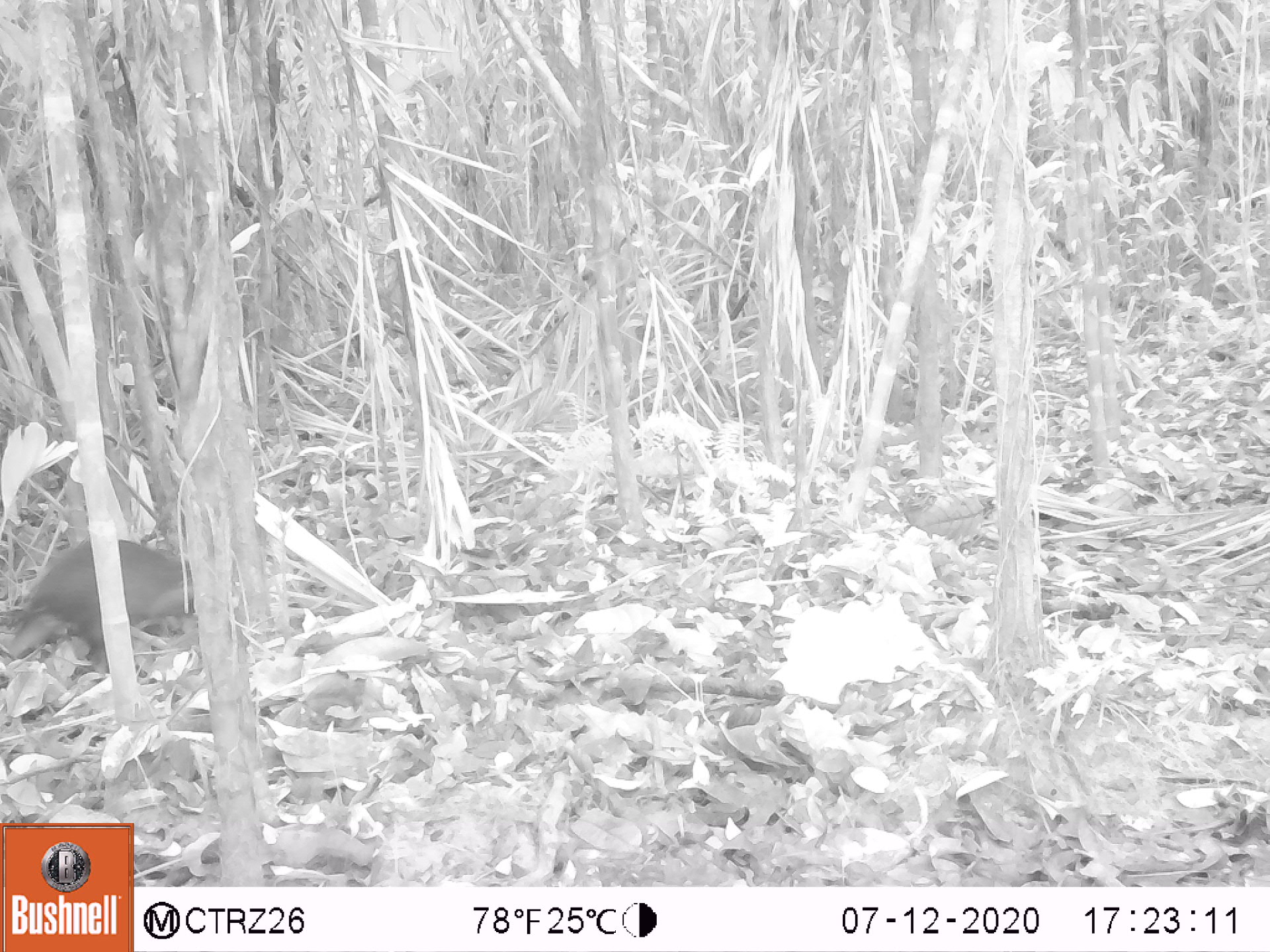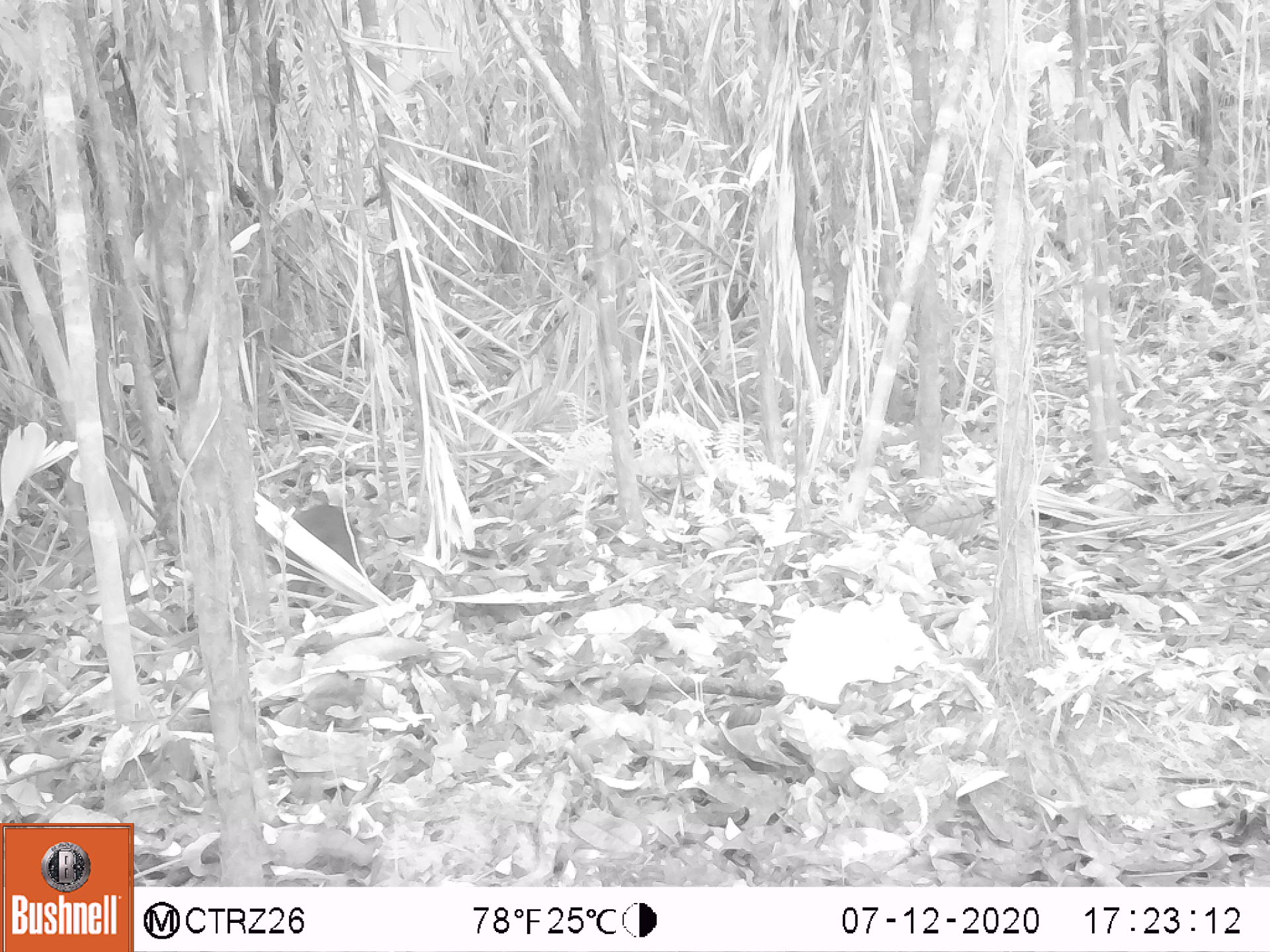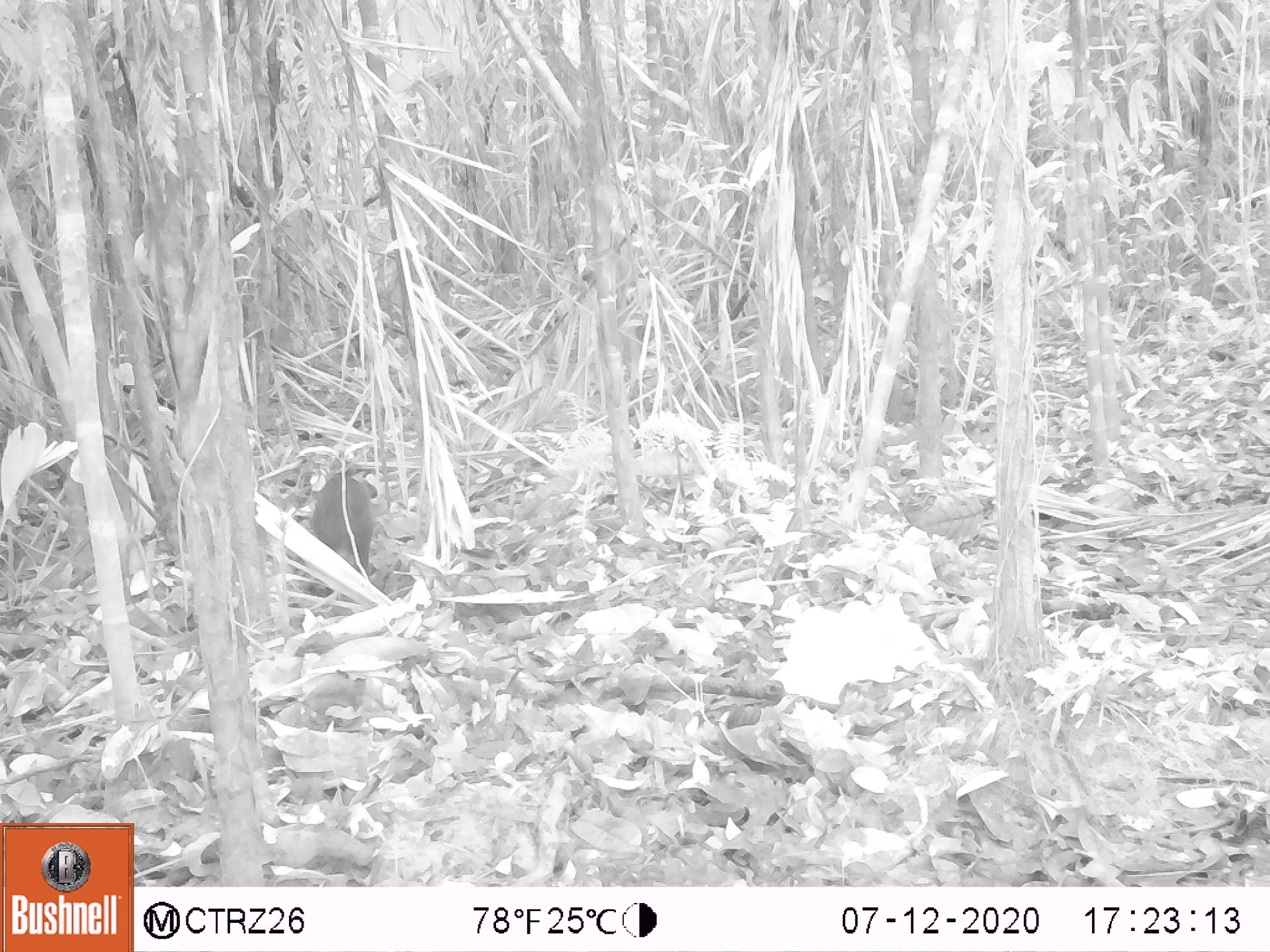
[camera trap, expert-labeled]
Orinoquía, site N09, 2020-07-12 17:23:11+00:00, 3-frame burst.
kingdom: Animalia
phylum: Chordata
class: Mammalia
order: Rodentia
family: Dasyproctidae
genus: Dasyprocta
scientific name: Dasyprocta fuliginosa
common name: black agouti